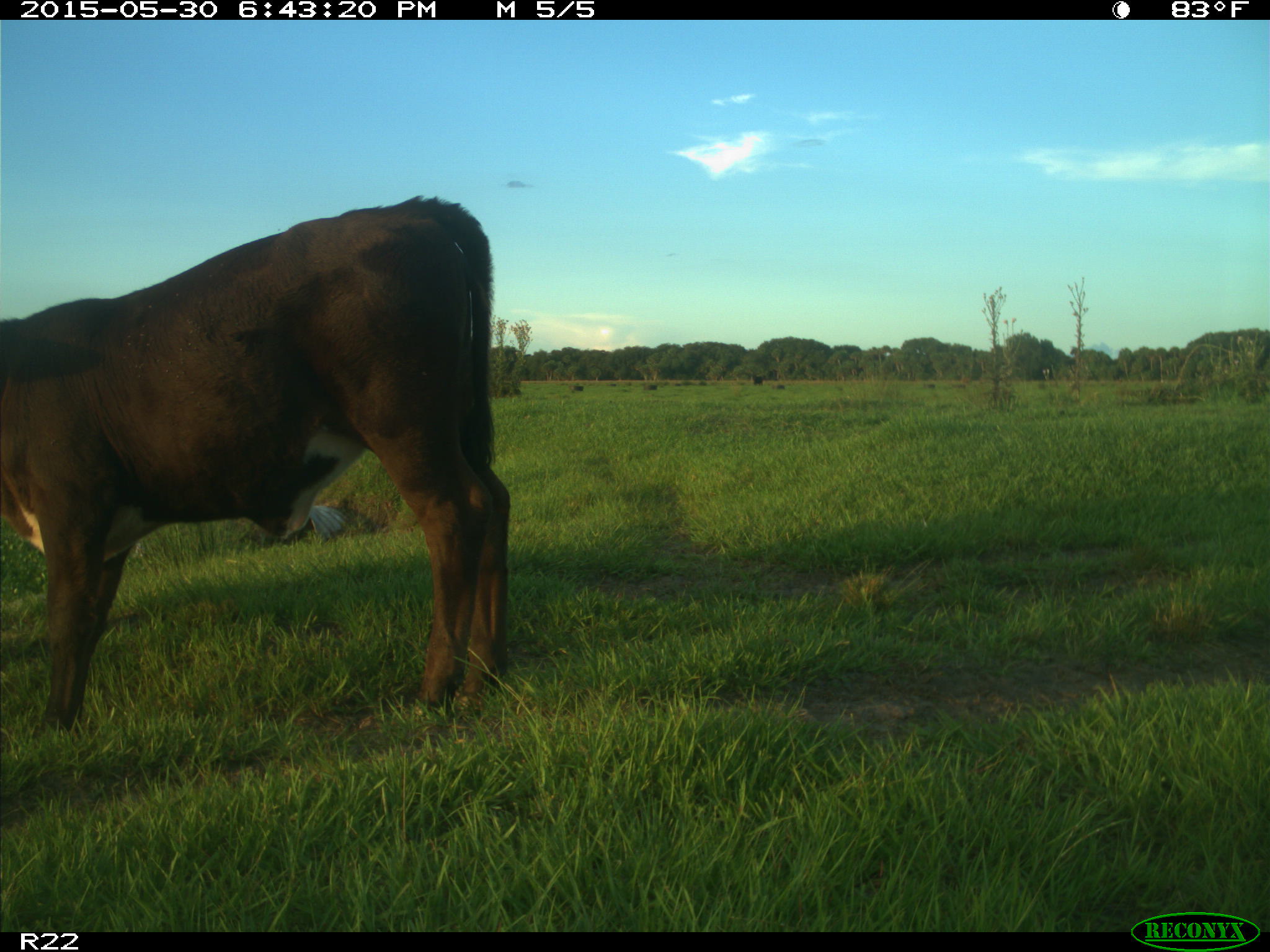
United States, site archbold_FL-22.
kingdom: Animalia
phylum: Chordata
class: Mammalia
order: Artiodactyla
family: Bovidae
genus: Bos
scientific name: Bos taurus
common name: domestic cow